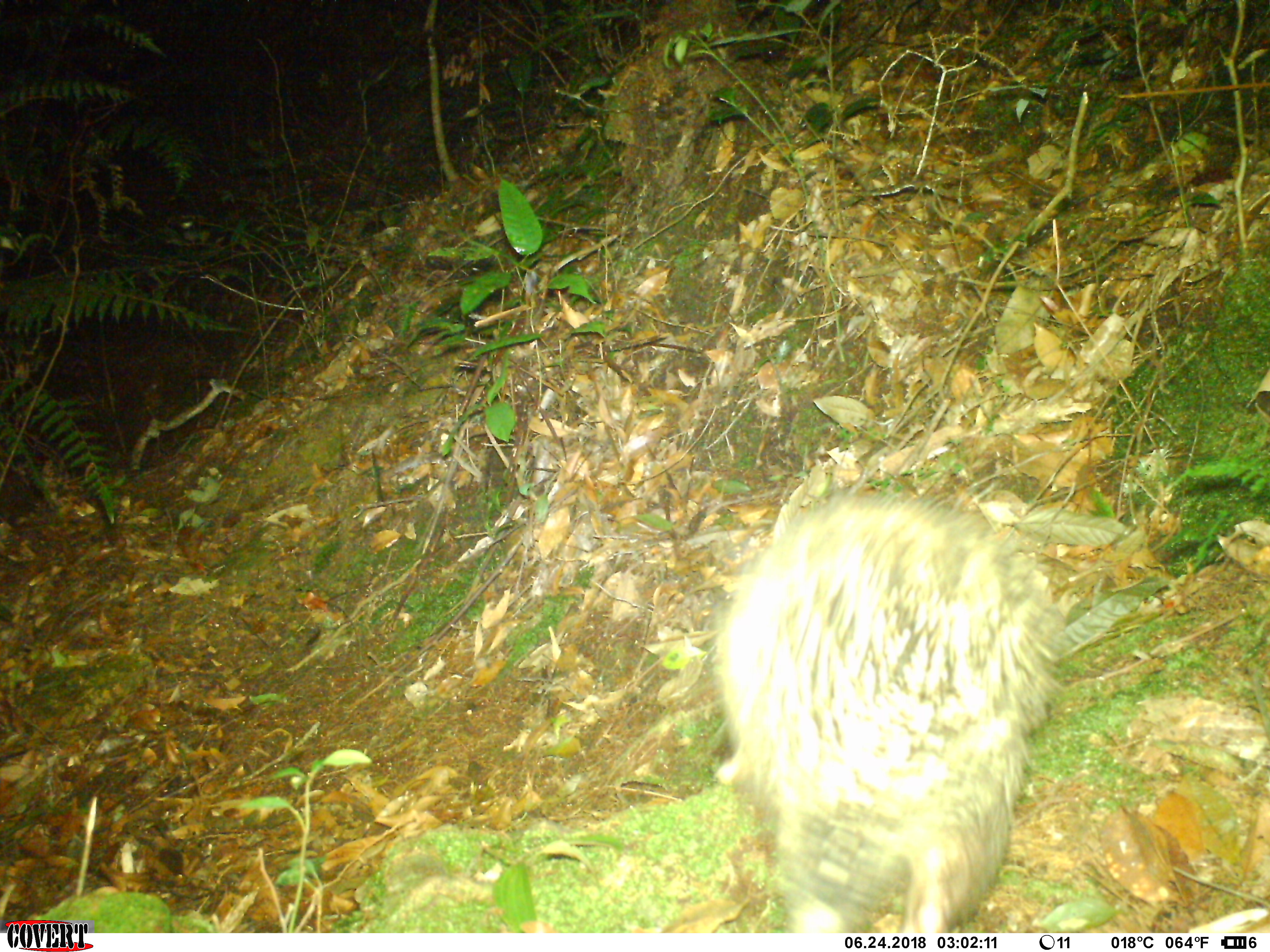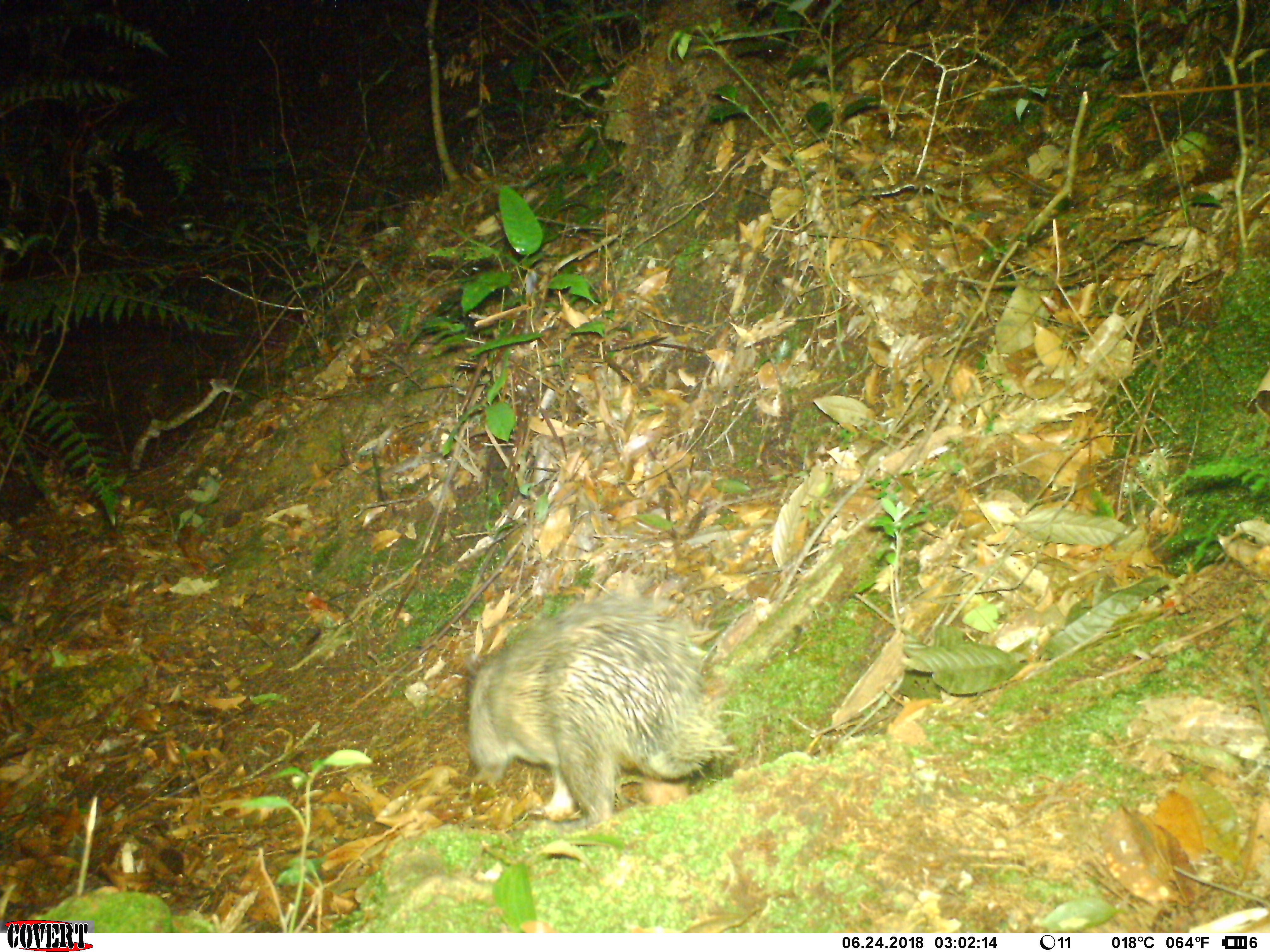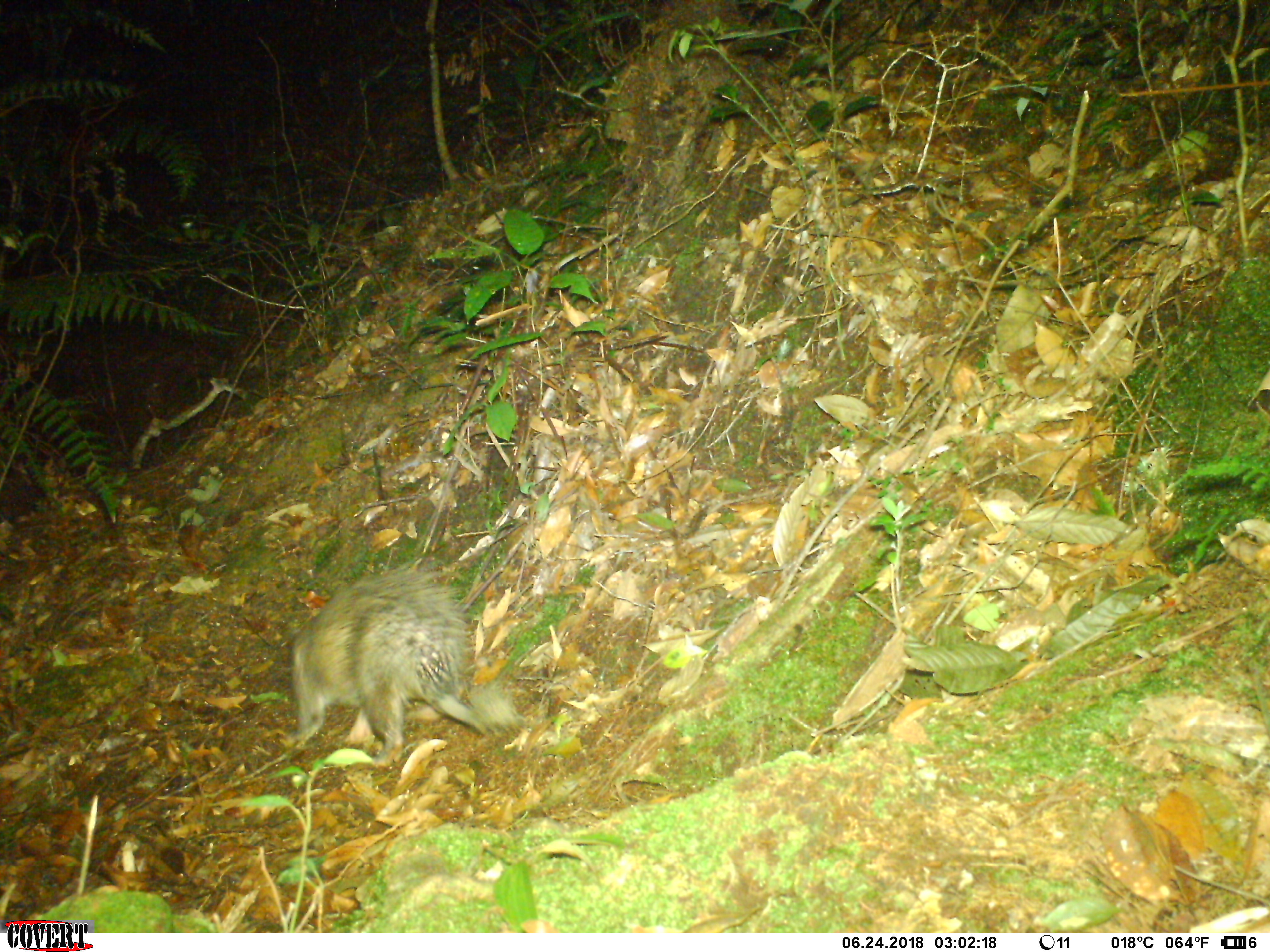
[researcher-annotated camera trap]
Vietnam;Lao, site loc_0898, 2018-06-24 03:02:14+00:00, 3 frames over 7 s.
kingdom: Animalia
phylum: Chordata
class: Mammalia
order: Rodentia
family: Hystricidae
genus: Atherurus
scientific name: Atherurus macrourus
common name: asiatic brush-tailed porcupine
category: asiatic brush tailed porcupine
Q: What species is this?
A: Asiatic brush tailed porcupine (asiatic brush-tailed porcupine) (Atherurus macrourus).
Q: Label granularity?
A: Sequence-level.